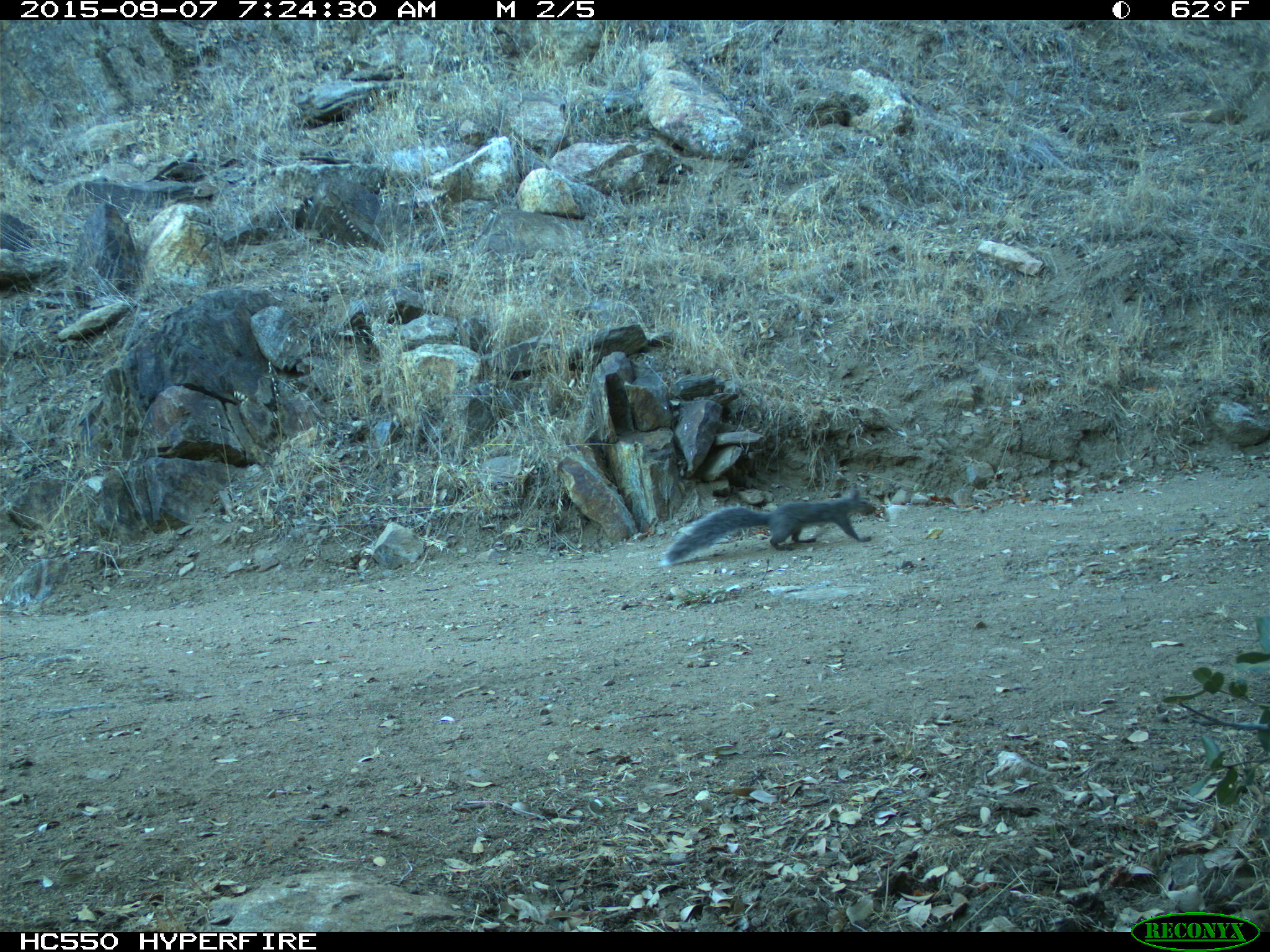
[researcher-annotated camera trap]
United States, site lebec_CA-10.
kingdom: Animalia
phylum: Chordata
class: Mammalia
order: Rodentia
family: Sciuridae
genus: Sciurus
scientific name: Sciurus carolinensis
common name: eastern gray squirrel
Sciurus carolinensis (eastern gray squirrel).